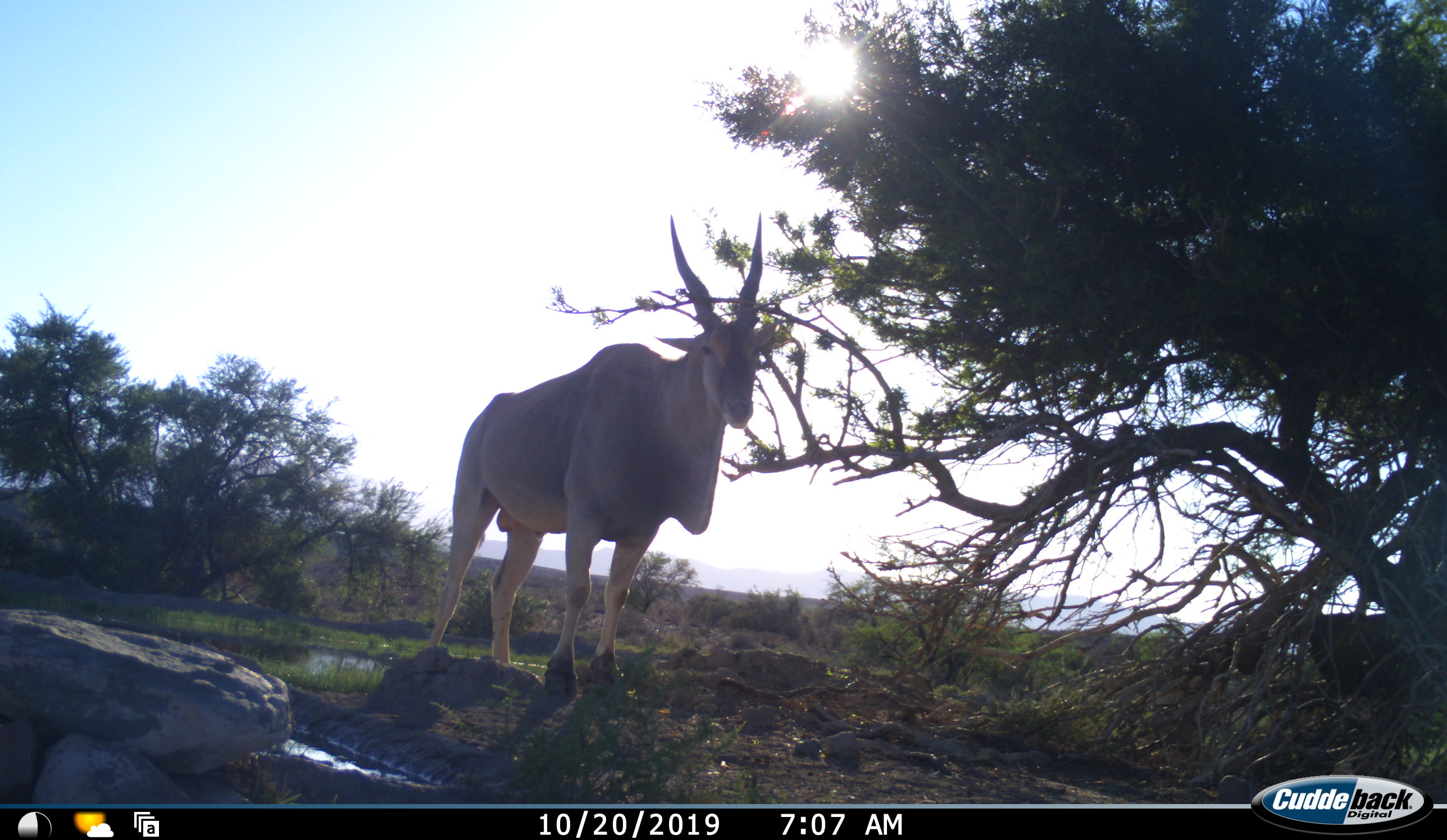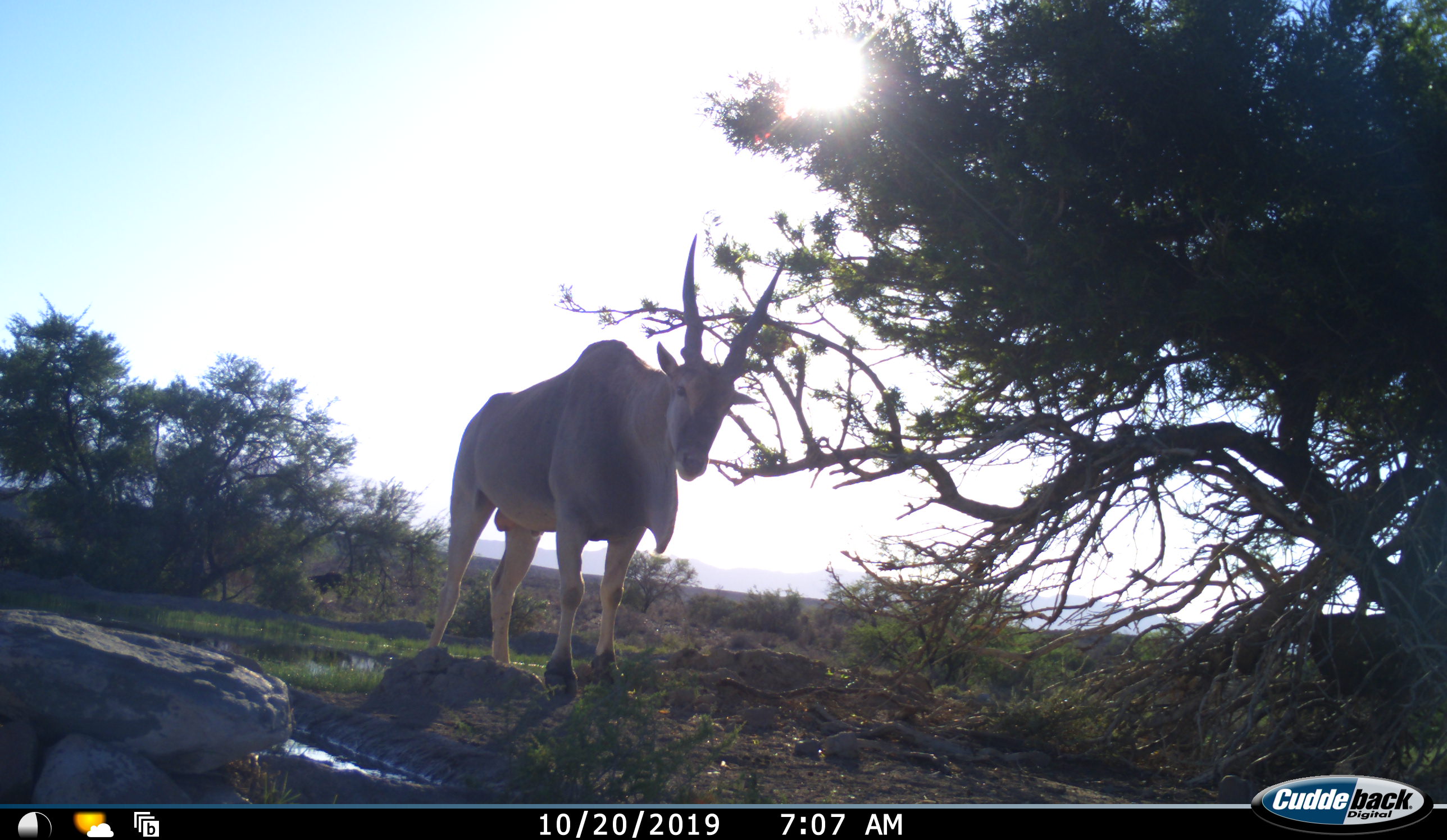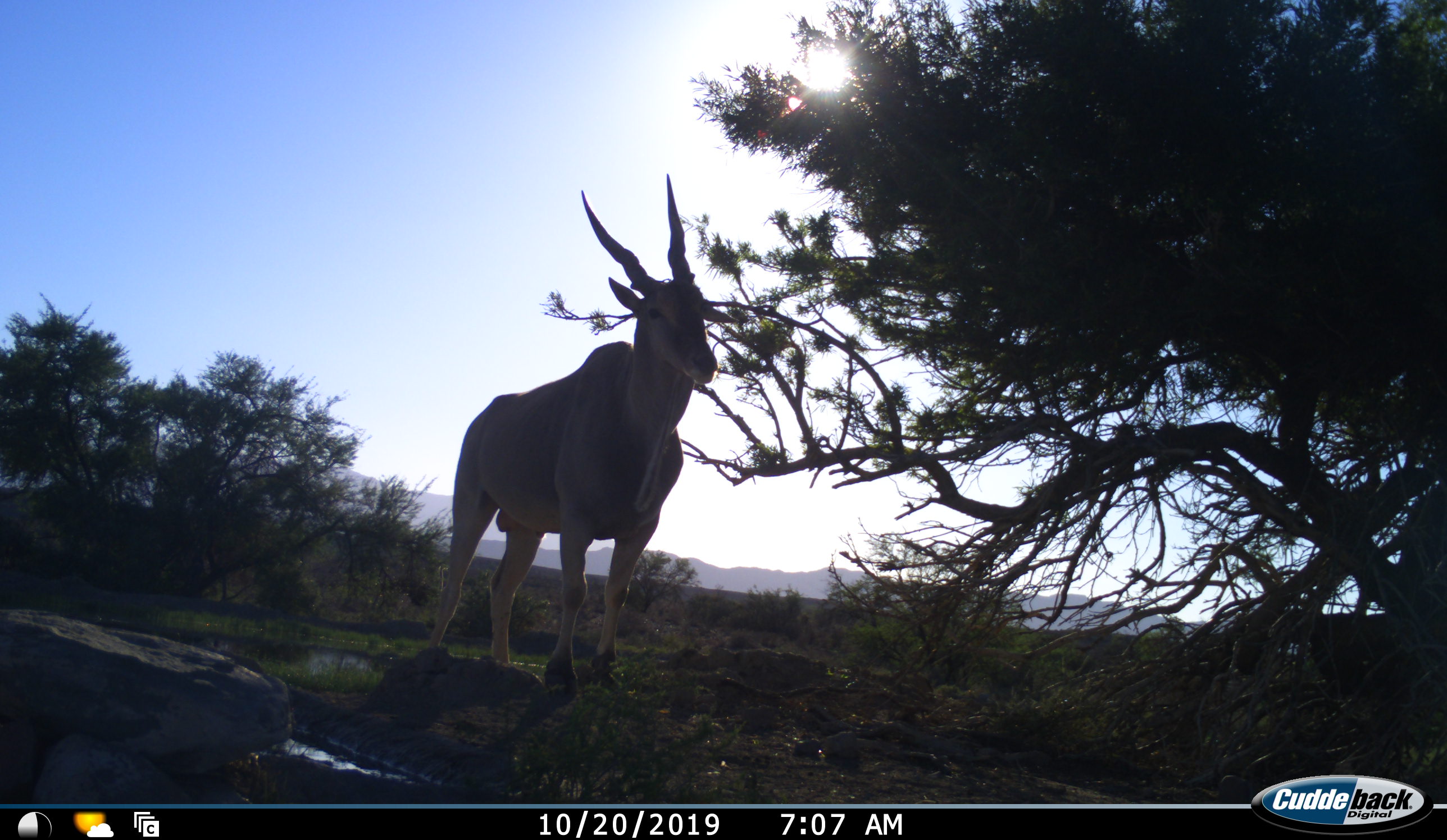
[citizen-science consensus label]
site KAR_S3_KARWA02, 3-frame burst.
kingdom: Animalia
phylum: Chordata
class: Mammalia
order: Artiodactyla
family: Bovidae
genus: Tragelaphus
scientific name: Tragelaphus oryx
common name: eland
Eland (Tragelaphus oryx), count 1. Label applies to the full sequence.